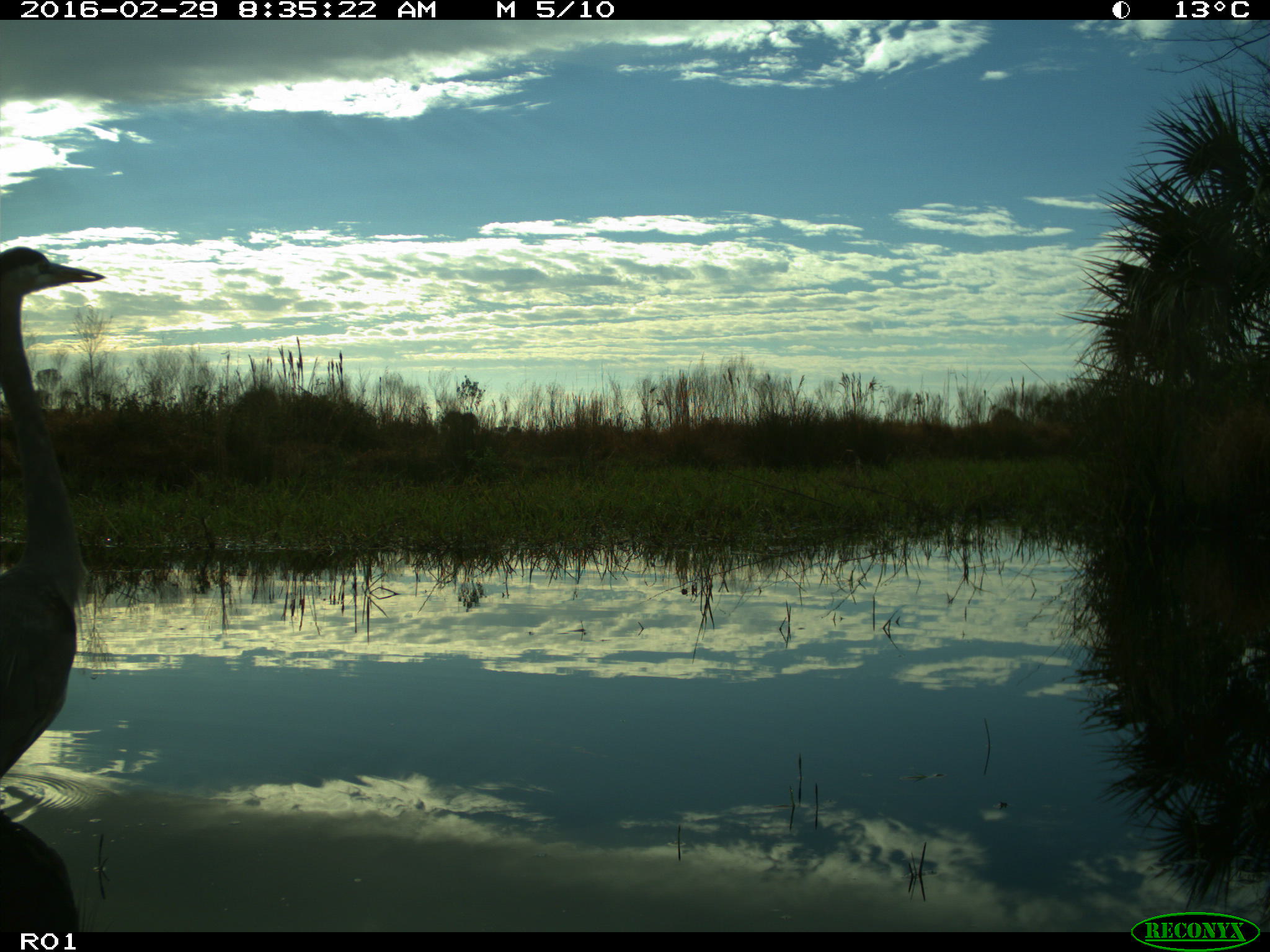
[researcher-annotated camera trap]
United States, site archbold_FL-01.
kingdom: Animalia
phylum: Chordata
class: Aves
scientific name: Aves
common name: birds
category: unidentified bird